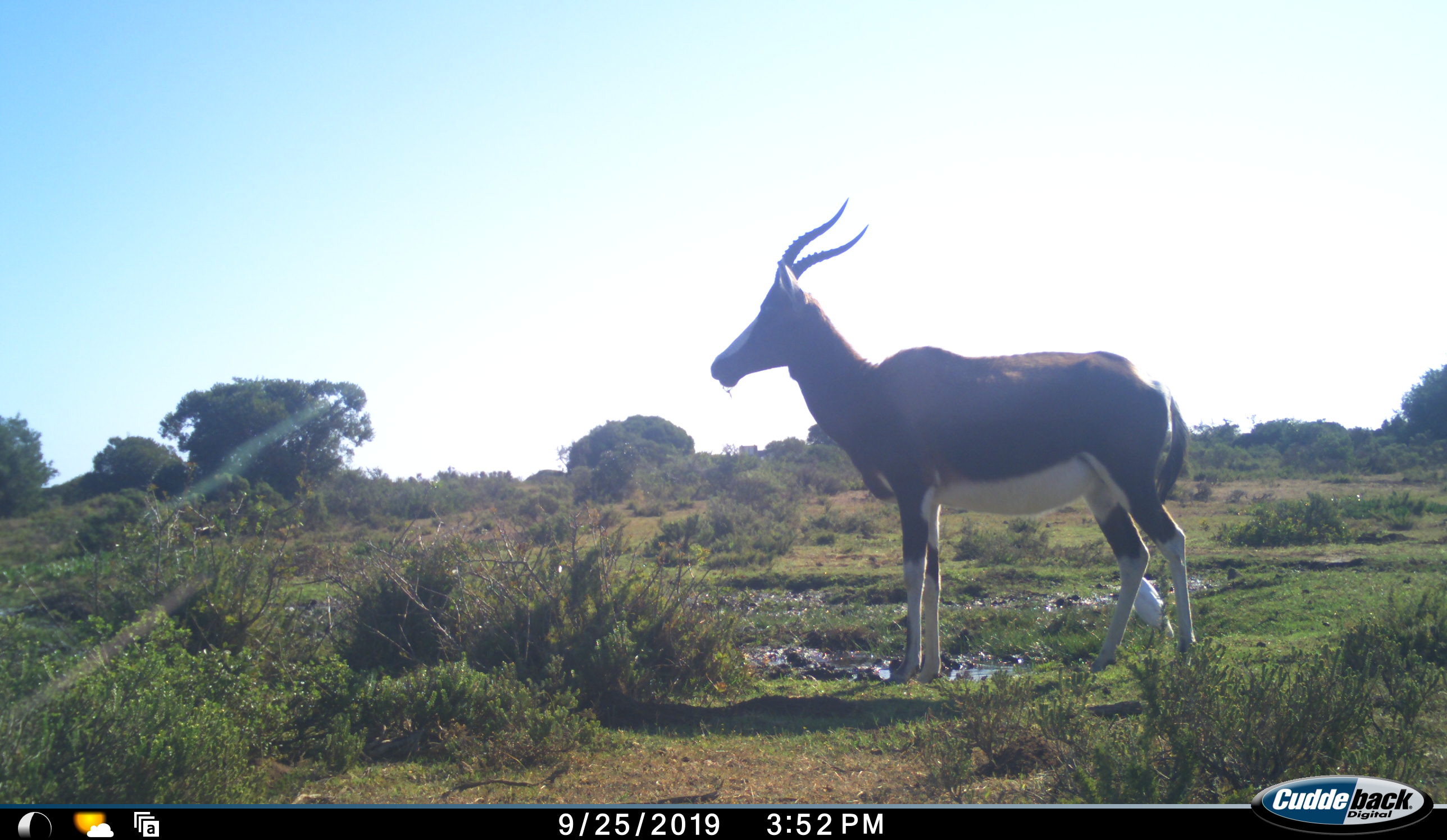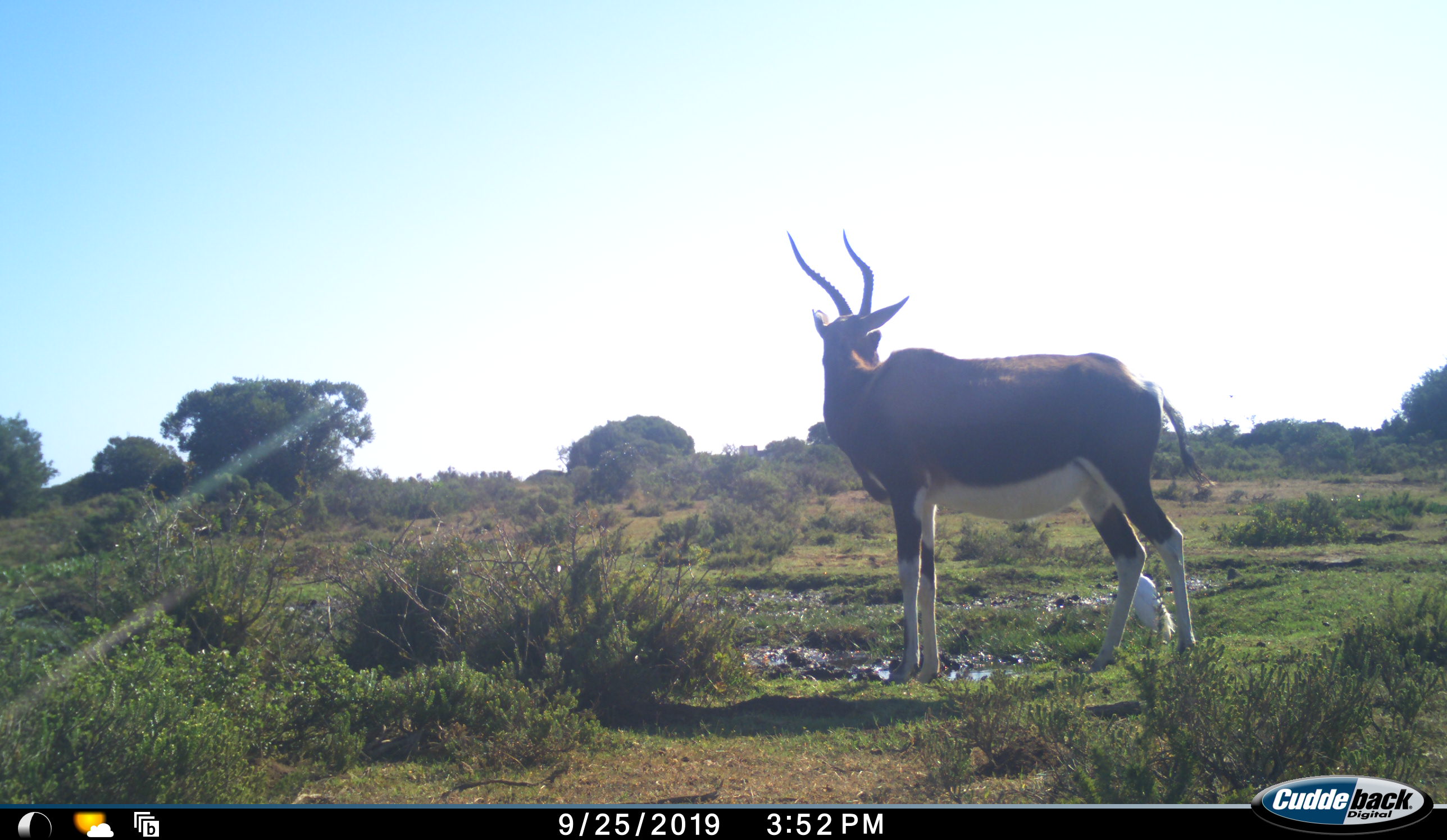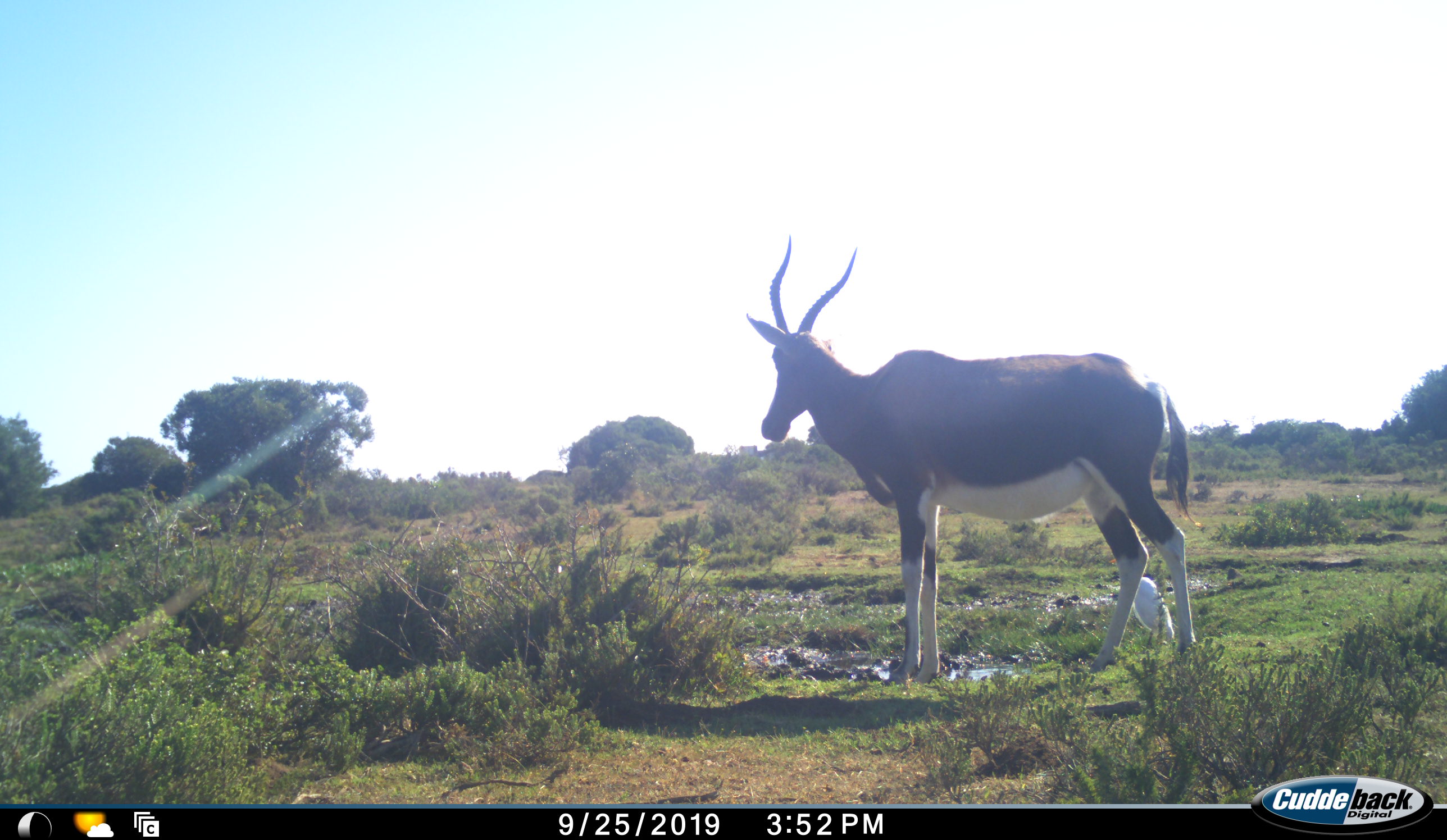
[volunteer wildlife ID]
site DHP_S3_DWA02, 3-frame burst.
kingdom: Animalia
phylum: Chordata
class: Mammalia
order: Artiodactyla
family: Bovidae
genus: Damaliscus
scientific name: Damaliscus pygargus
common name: bontebok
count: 1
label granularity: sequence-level